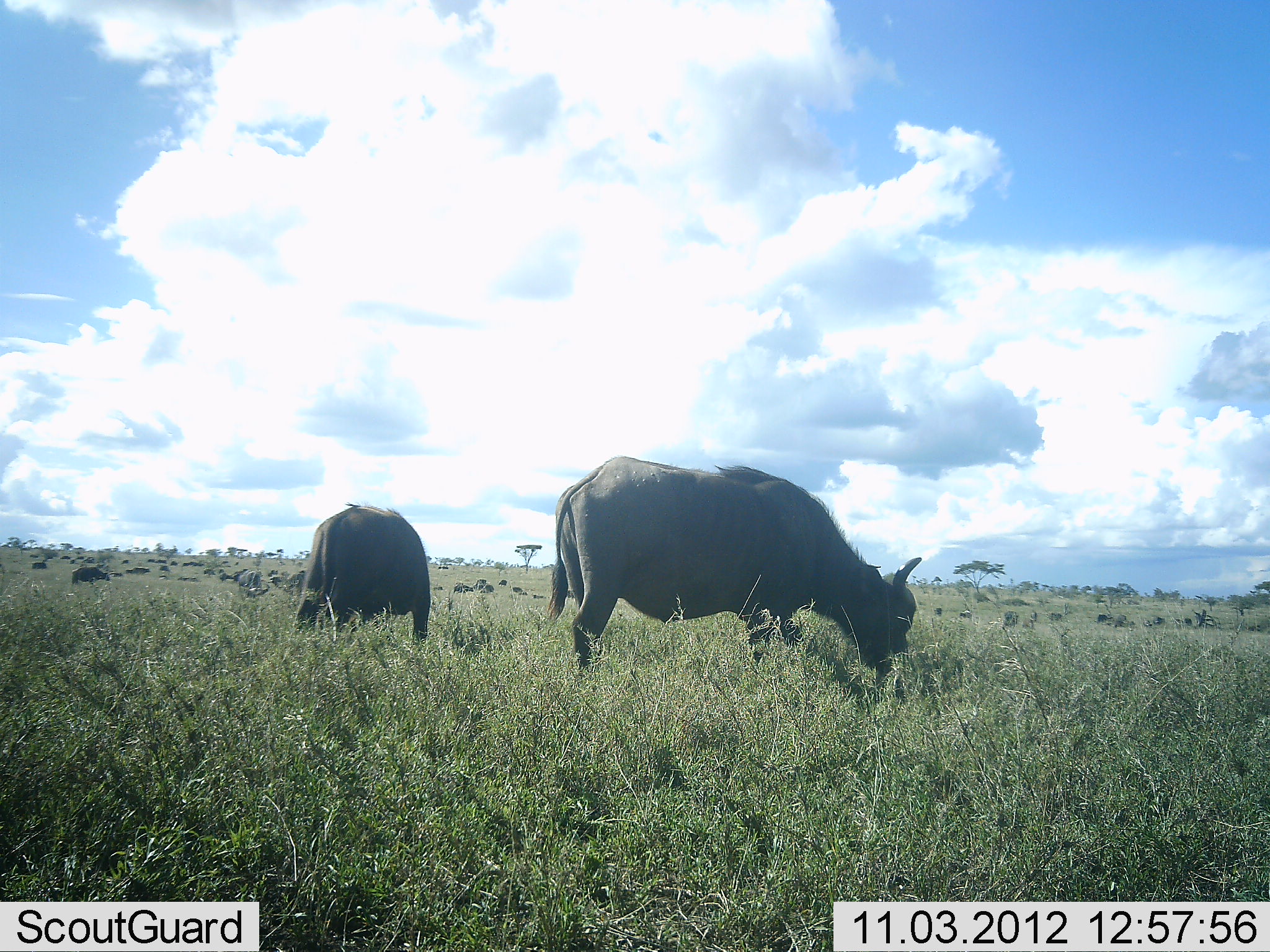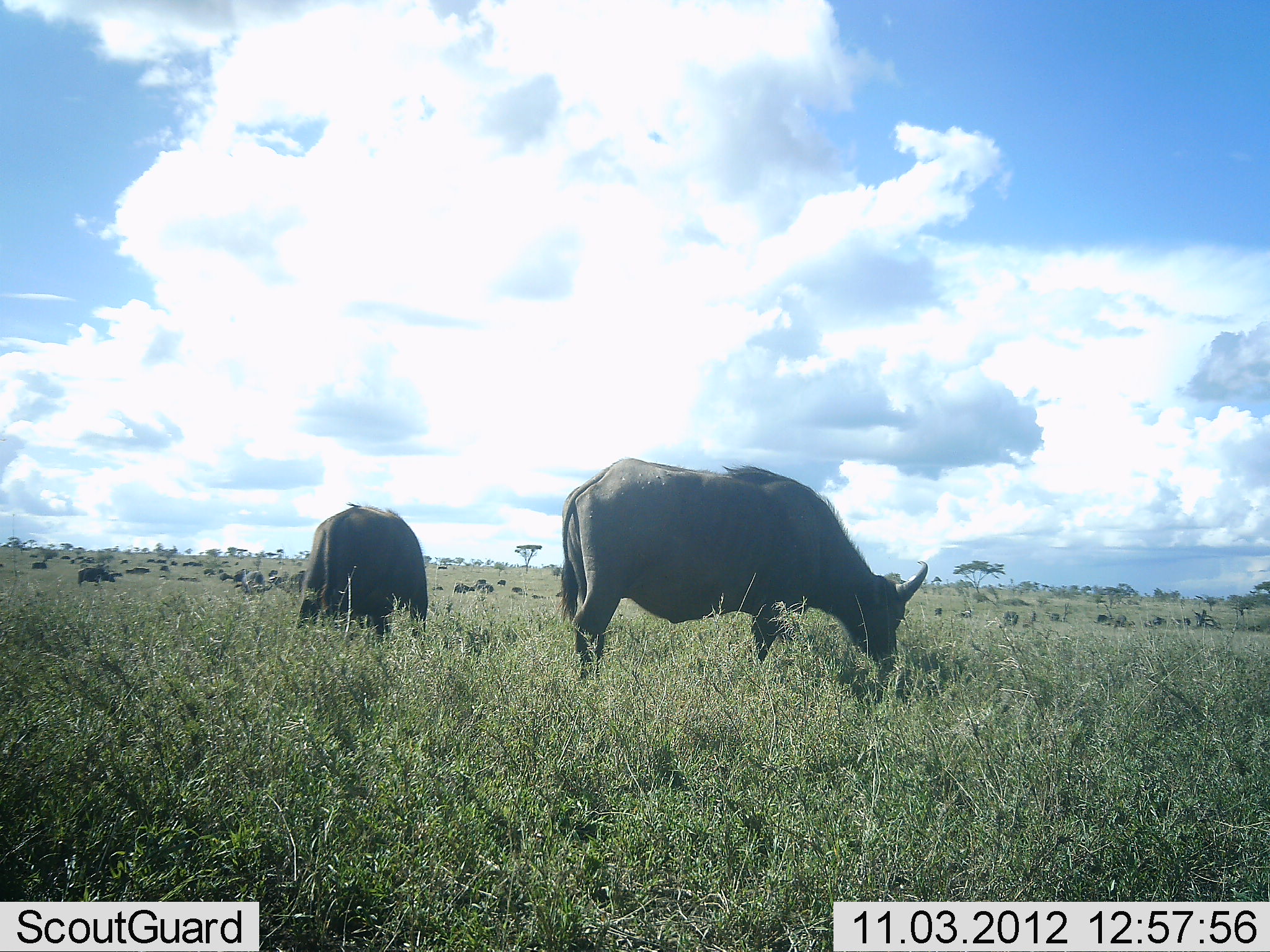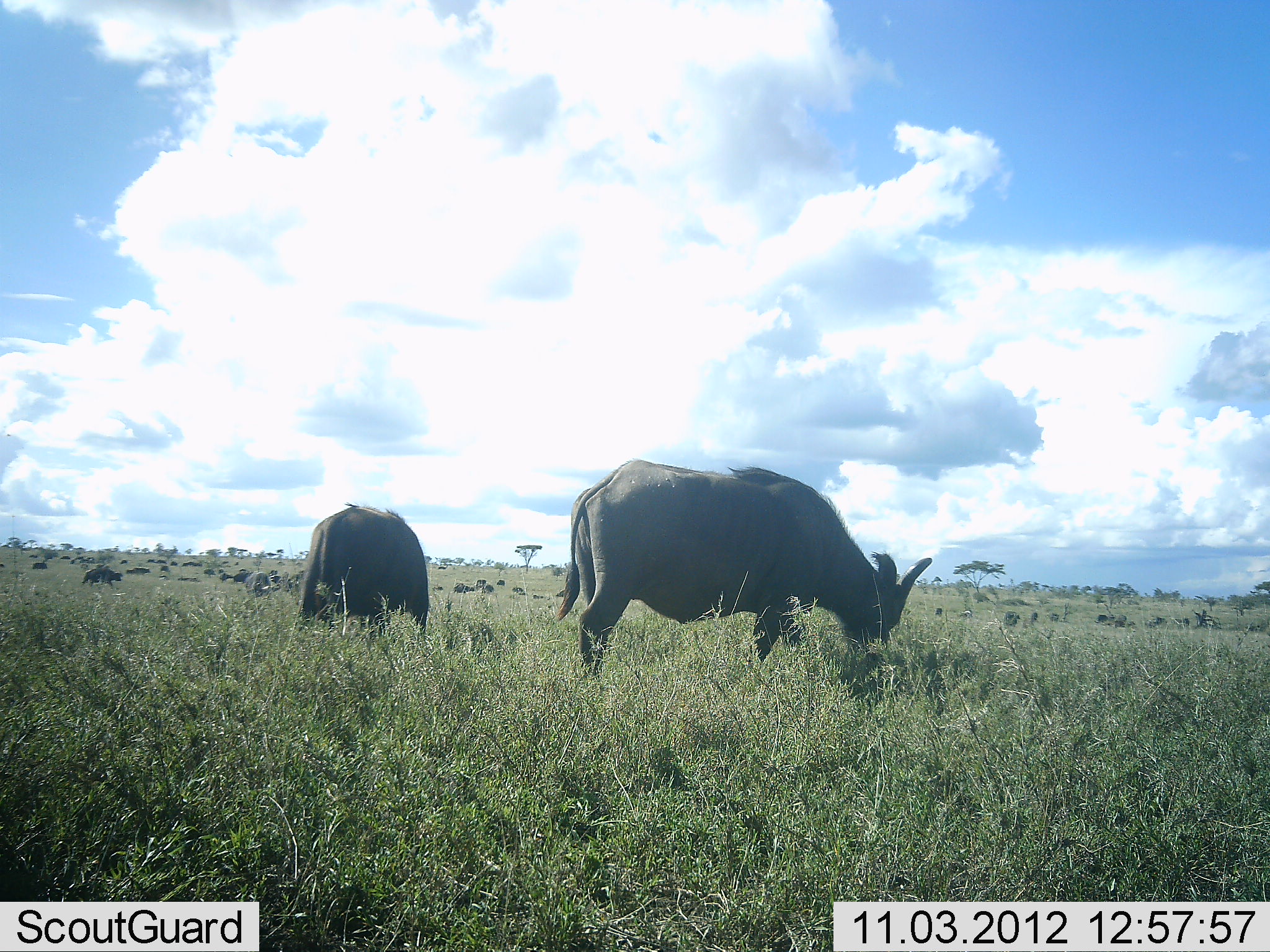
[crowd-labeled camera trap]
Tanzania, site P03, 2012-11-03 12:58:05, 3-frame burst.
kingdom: Animalia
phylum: Chordata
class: Mammalia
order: Artiodactyla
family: Bovidae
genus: Syncerus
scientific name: Syncerus caffer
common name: cape buffalo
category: buffalo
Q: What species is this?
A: Buffalo (cape buffalo) (Syncerus caffer).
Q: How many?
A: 11-50.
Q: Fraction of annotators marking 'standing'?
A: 40%.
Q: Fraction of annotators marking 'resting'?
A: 10%.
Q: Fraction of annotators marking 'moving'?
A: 20%.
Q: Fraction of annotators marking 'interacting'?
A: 10%.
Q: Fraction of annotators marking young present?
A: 0%.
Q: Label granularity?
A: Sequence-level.